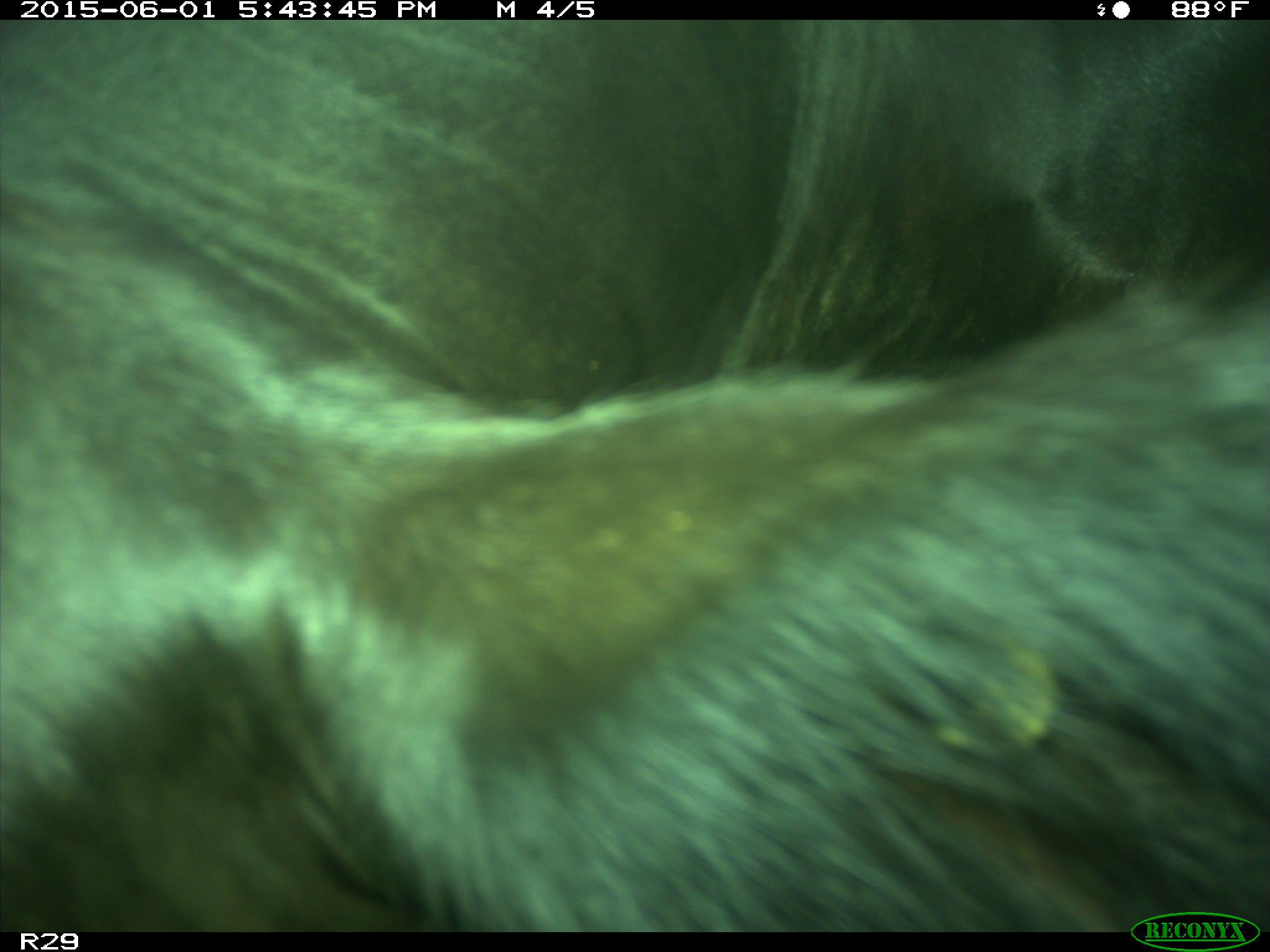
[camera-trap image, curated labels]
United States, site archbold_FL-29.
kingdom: Animalia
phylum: Chordata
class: Mammalia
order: Artiodactyla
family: Bovidae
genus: Bos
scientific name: Bos taurus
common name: domestic cow